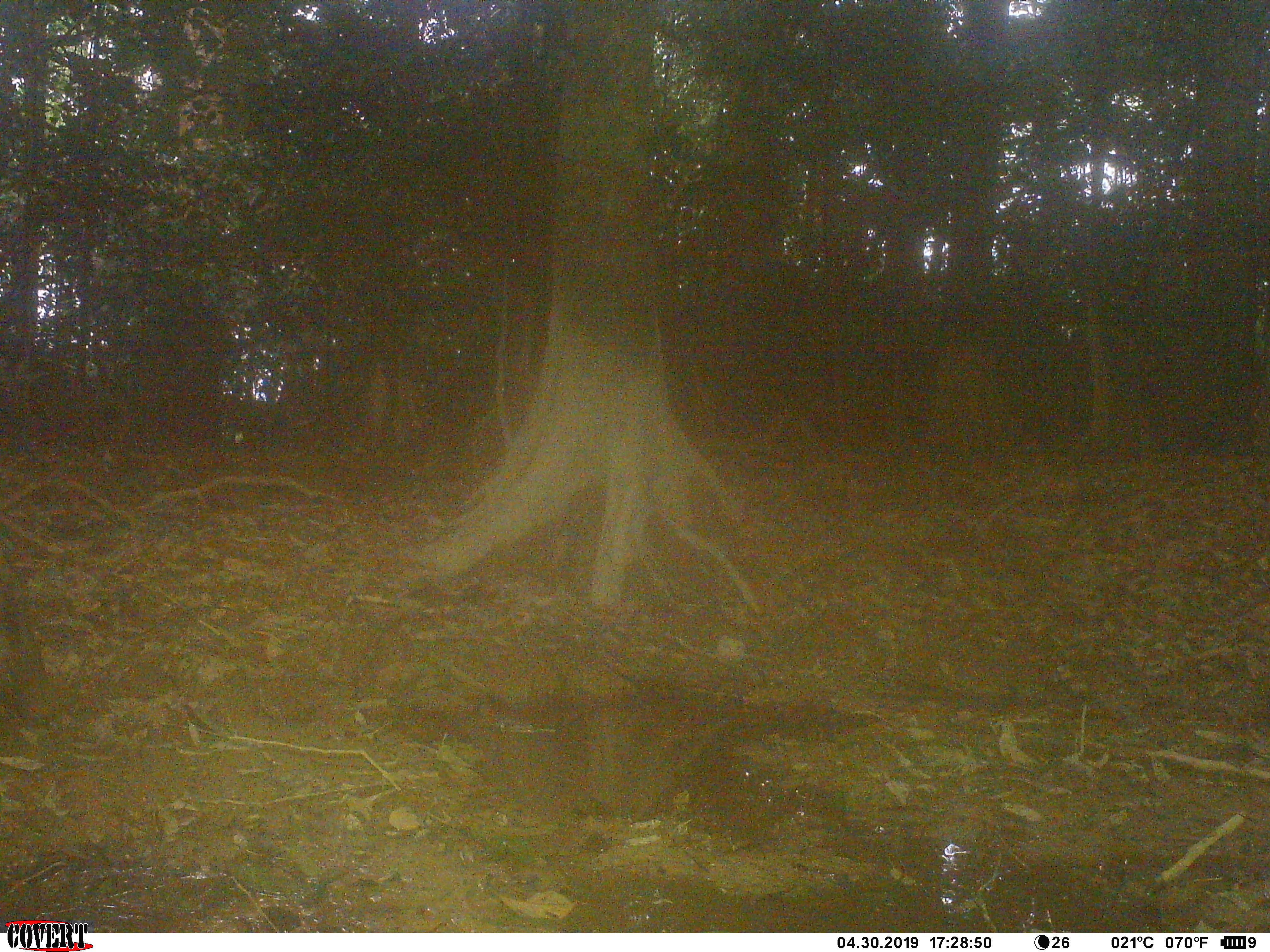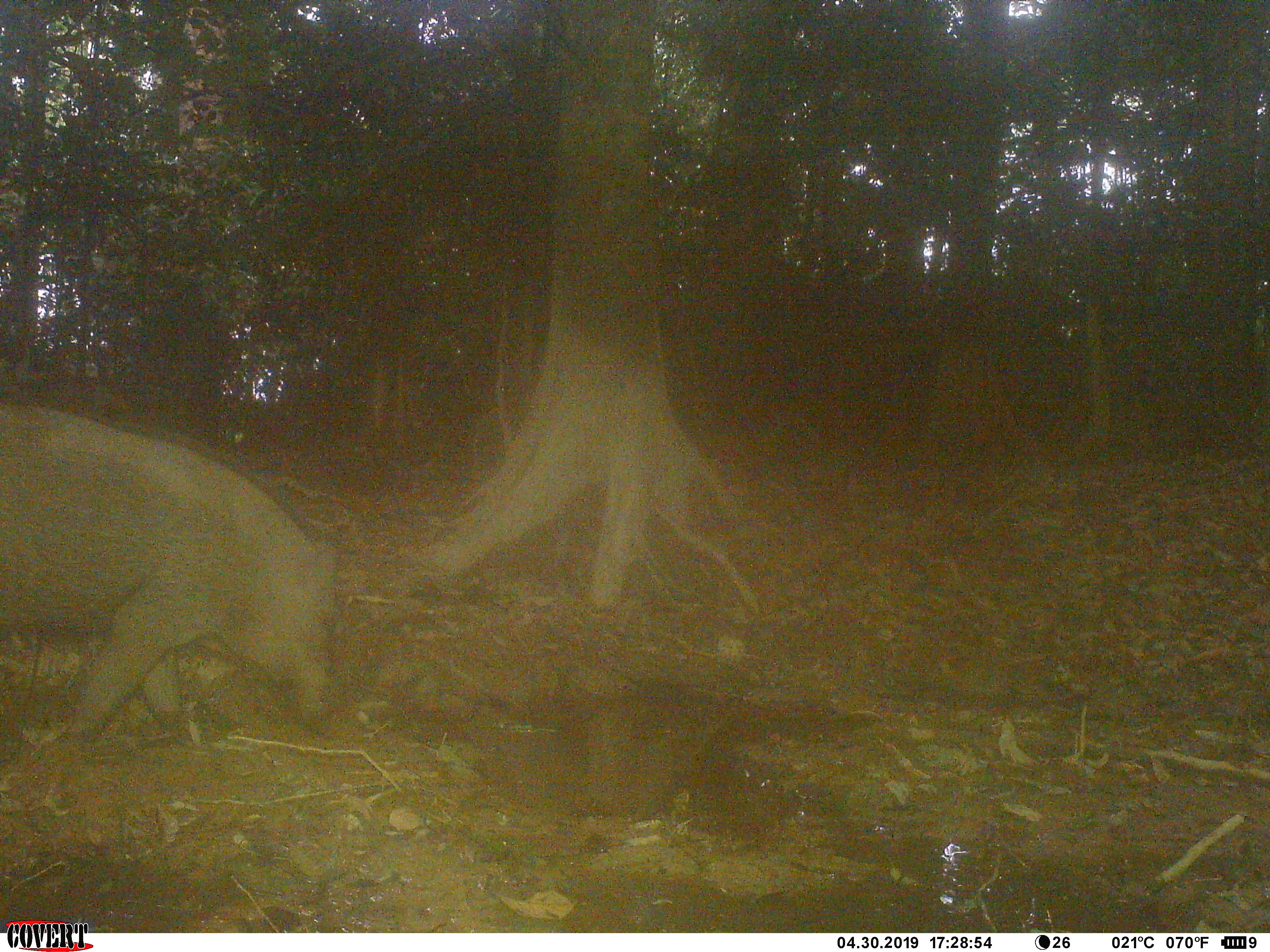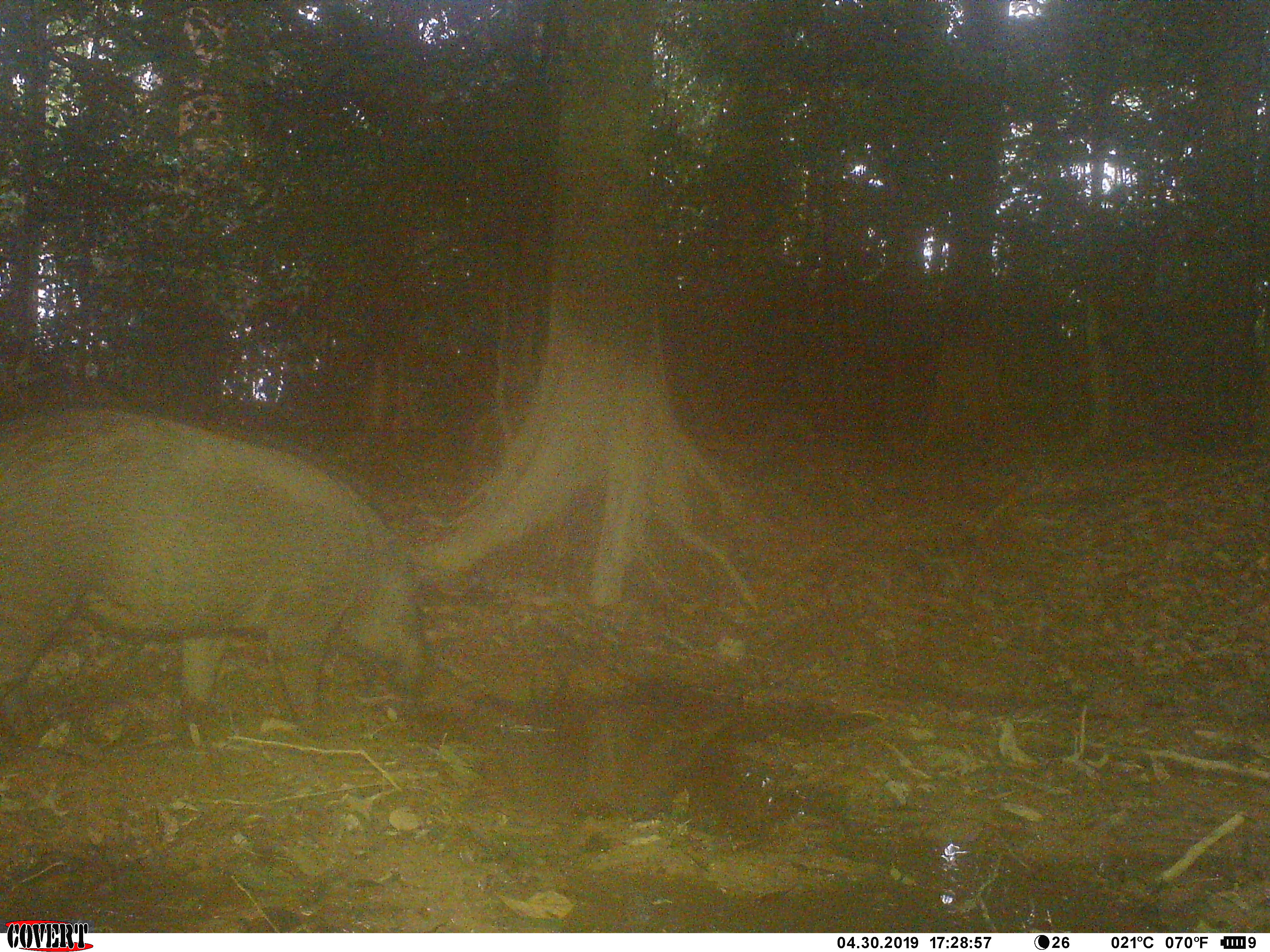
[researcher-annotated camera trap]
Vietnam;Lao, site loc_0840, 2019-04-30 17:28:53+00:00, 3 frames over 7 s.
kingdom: Animalia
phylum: Chordata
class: Mammalia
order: Artiodactyla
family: Suidae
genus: Sus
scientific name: Sus scrofa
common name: eurasian wild pig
Eurasian wild pig (Sus scrofa). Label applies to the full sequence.